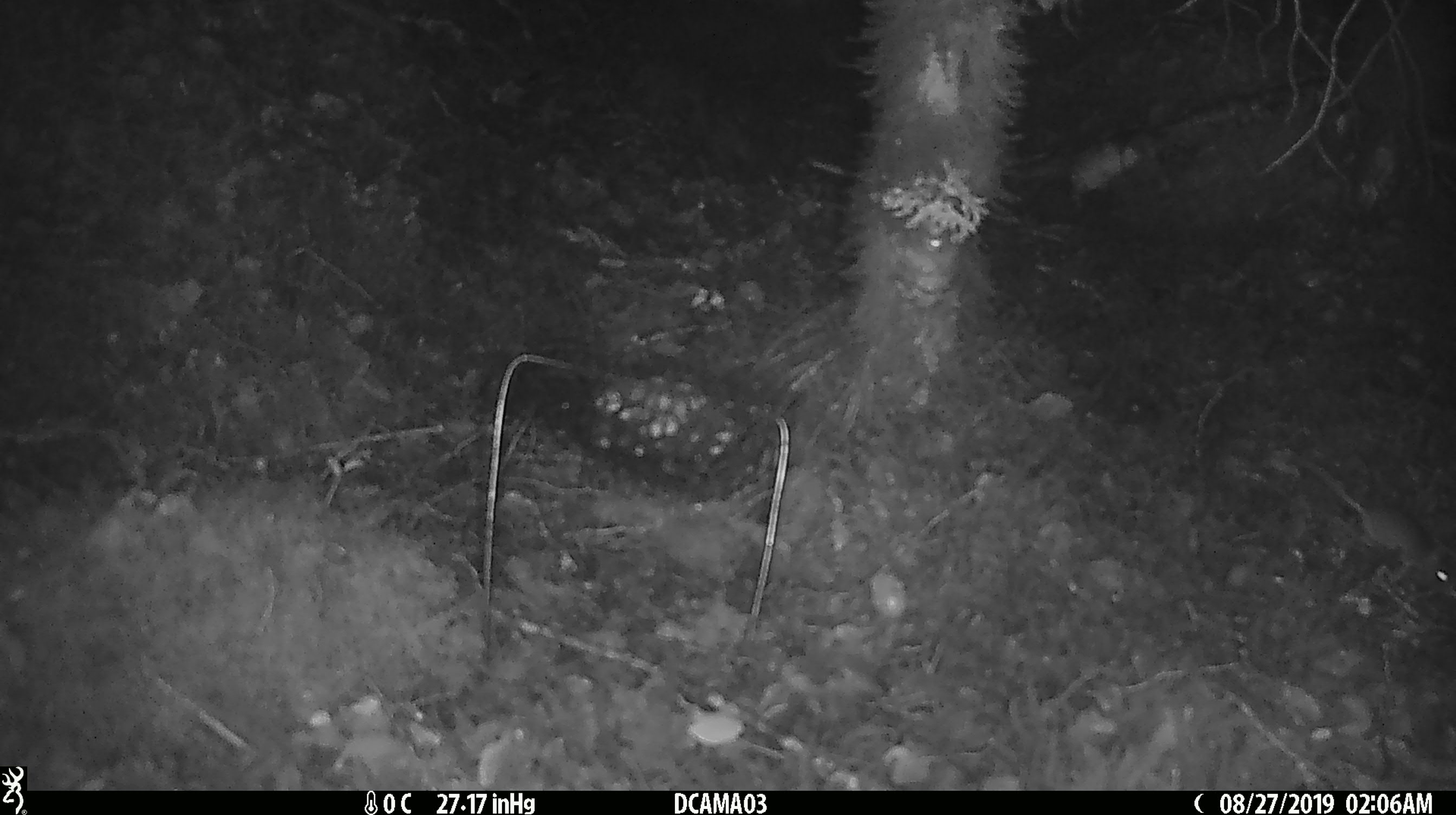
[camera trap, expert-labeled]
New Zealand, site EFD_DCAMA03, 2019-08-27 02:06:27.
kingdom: Animalia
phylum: Chordata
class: Mammalia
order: Rodentia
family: Muridae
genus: Mus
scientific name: Mus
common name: mouse